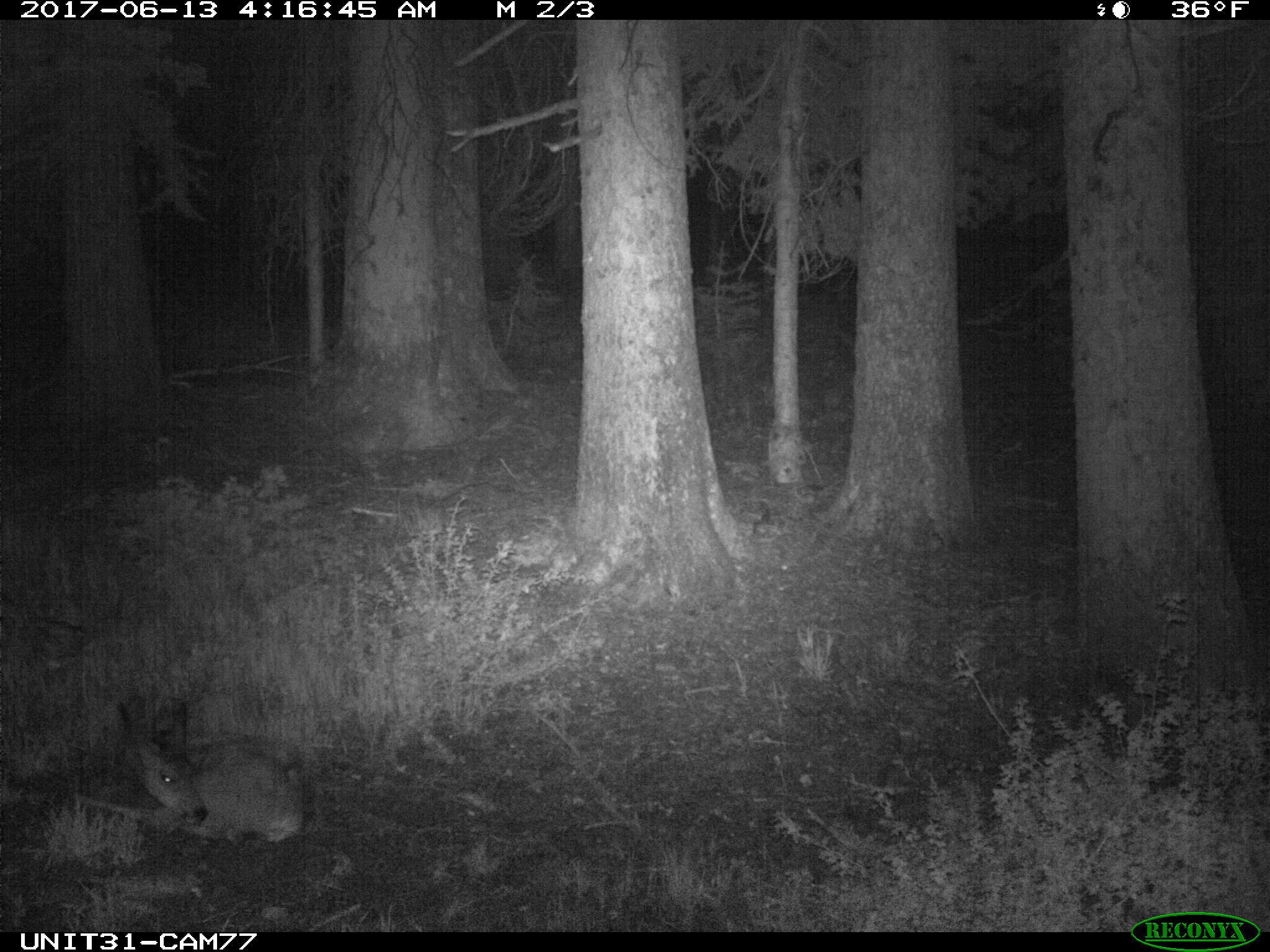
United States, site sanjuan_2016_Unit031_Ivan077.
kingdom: Animalia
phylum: Chordata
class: Mammalia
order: Artiodactyla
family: Cervidae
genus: Odocoileus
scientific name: Odocoileus hemionus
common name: mule deer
Odocoileus hemionus (mule deer).